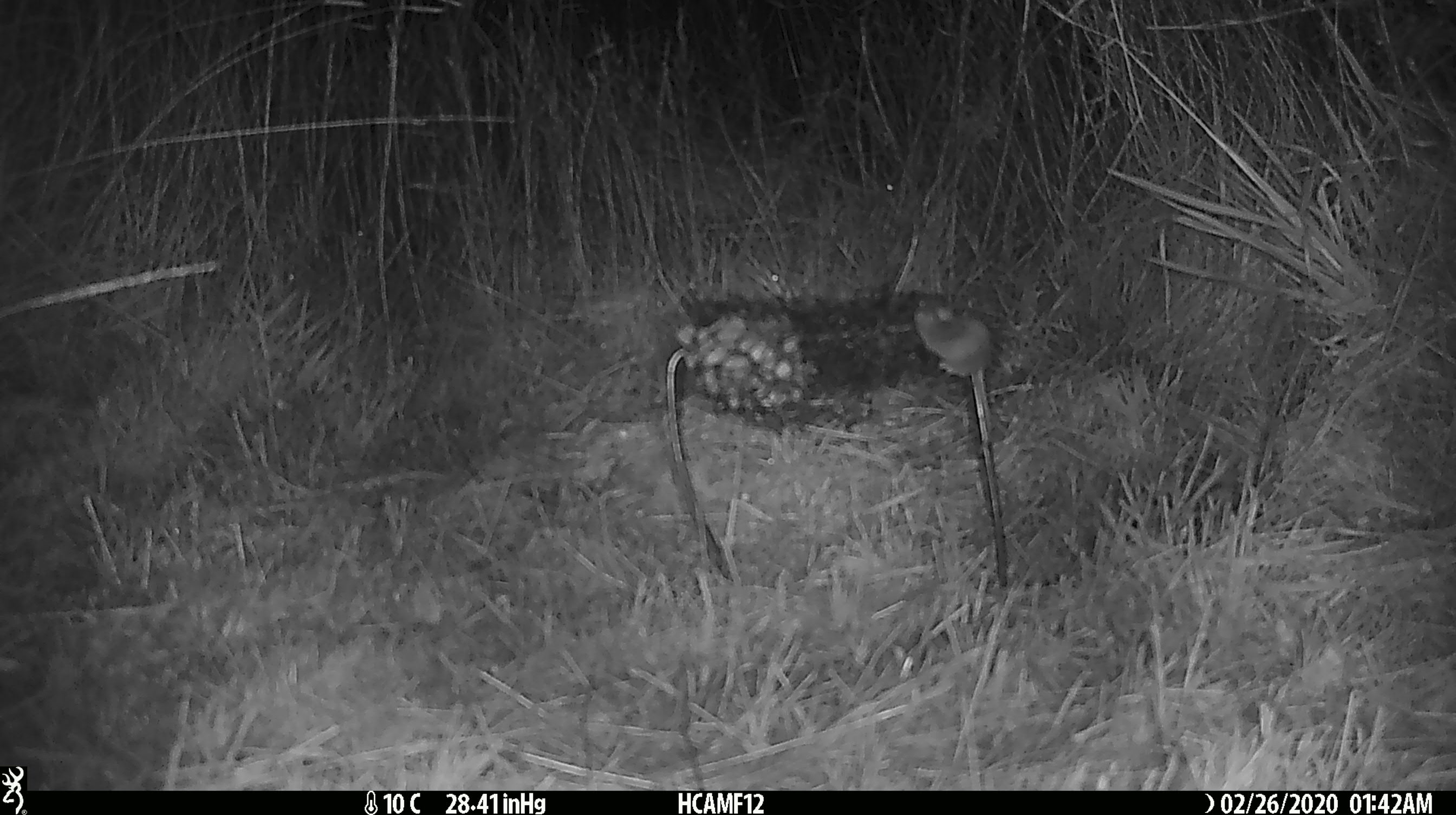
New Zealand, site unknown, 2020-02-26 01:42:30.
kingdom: Animalia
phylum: Chordata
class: Mammalia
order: Rodentia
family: Muridae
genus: Mus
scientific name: Mus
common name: mouse